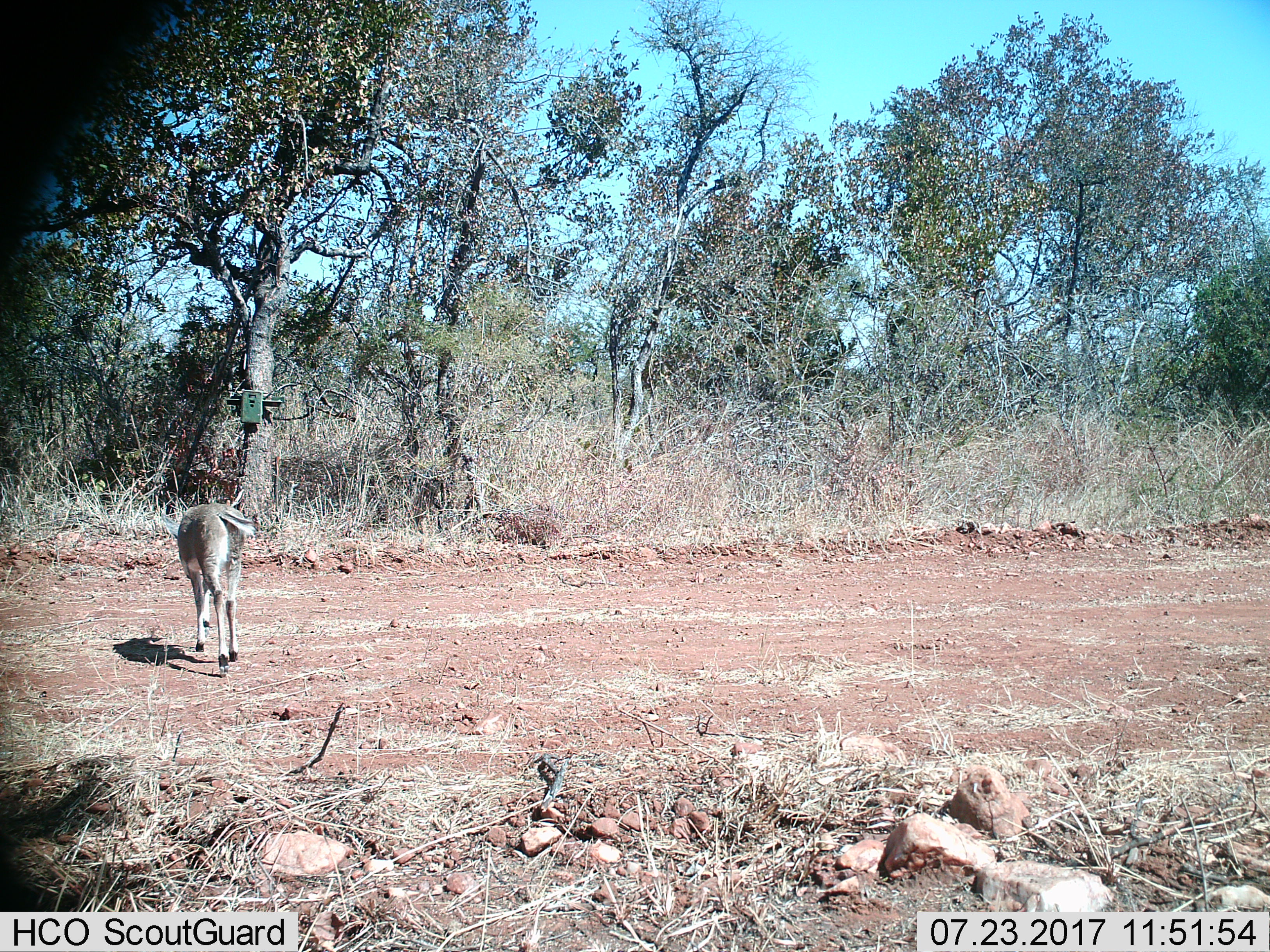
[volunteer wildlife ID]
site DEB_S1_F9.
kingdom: Animalia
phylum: Chordata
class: Mammalia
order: Artiodactyla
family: Bovidae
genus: Sylvicapra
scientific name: Sylvicapra grimmia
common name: common duiker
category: duikercommongrey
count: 1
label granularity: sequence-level